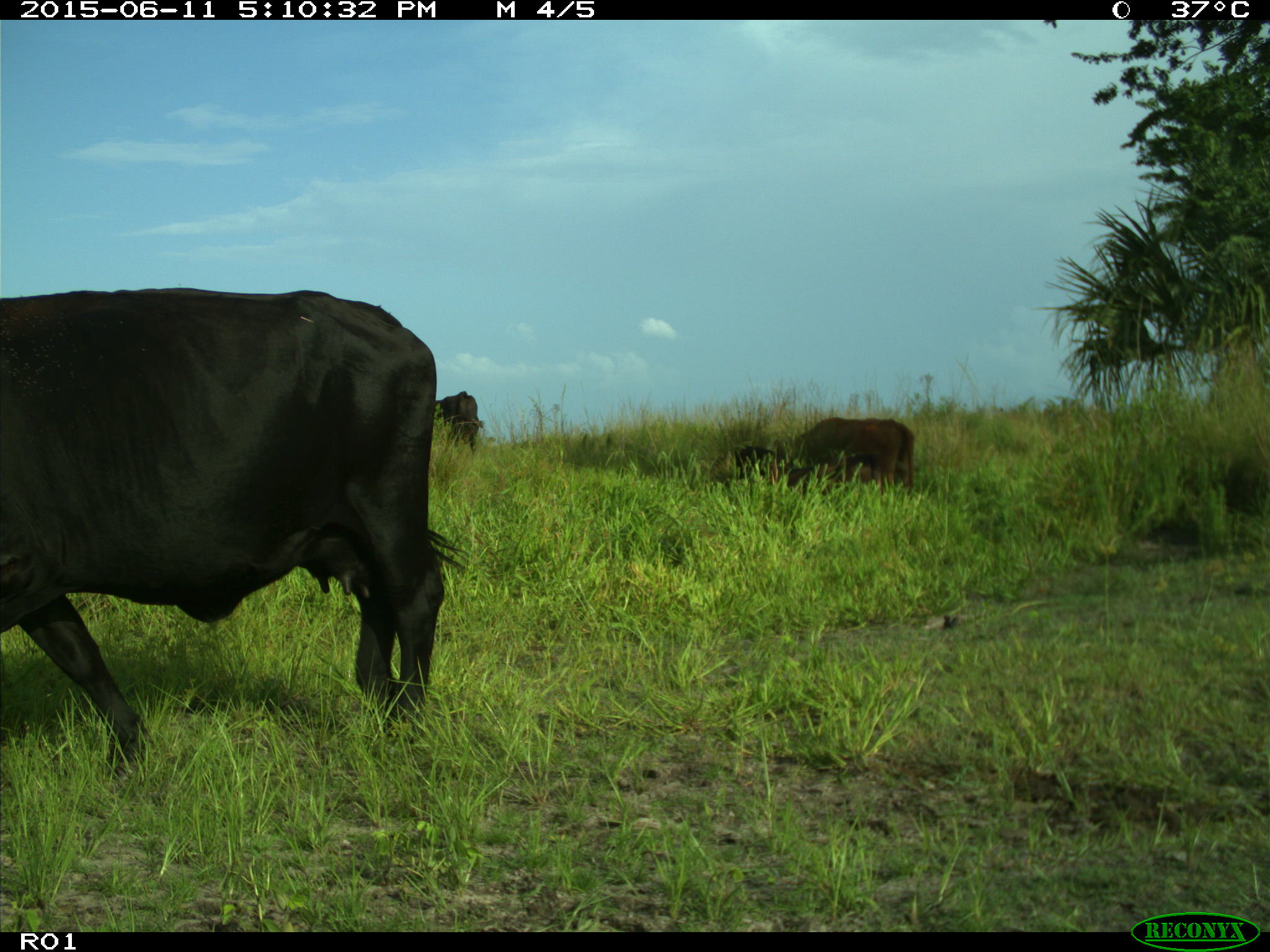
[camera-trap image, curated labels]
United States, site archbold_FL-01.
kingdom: Animalia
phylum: Chordata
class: Mammalia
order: Artiodactyla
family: Bovidae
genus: Bos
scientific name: Bos taurus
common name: domestic cow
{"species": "Bos taurus (domestic cow)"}